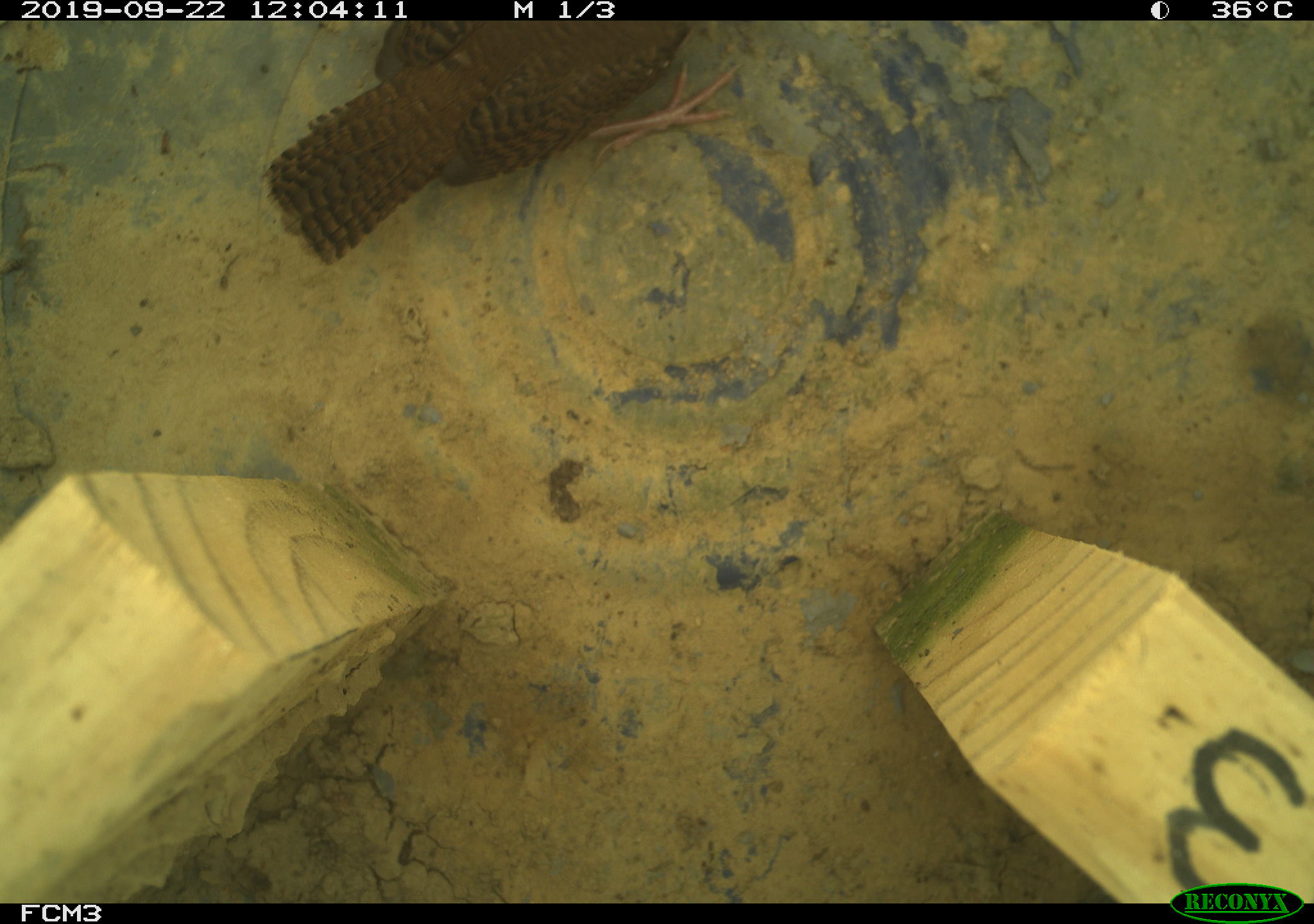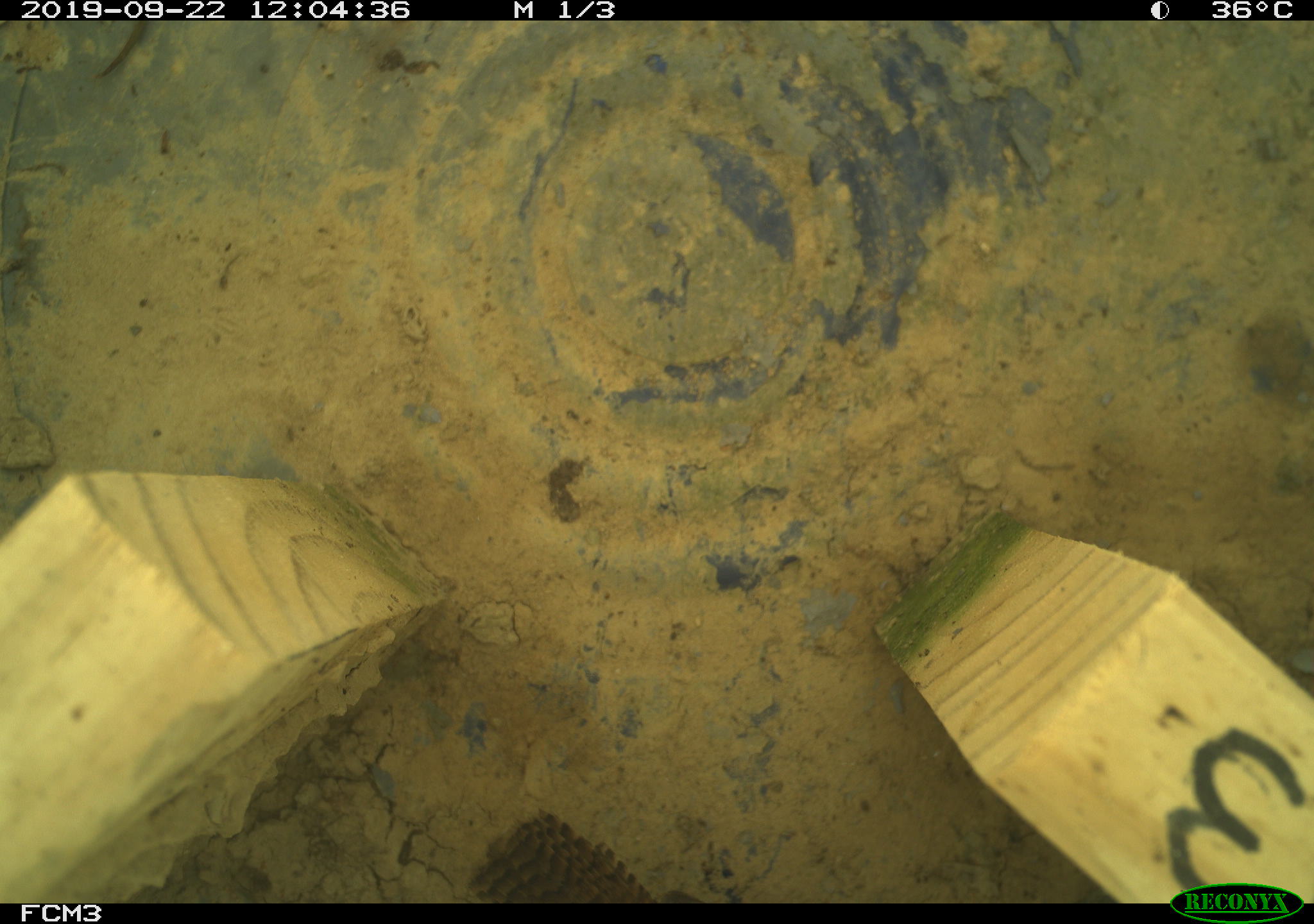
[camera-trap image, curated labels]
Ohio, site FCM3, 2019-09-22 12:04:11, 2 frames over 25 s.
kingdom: Animalia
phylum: Chordata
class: Aves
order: Passeriformes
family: Troglodytidae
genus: Troglodytes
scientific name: Troglodytes aedon aedon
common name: northern house wren